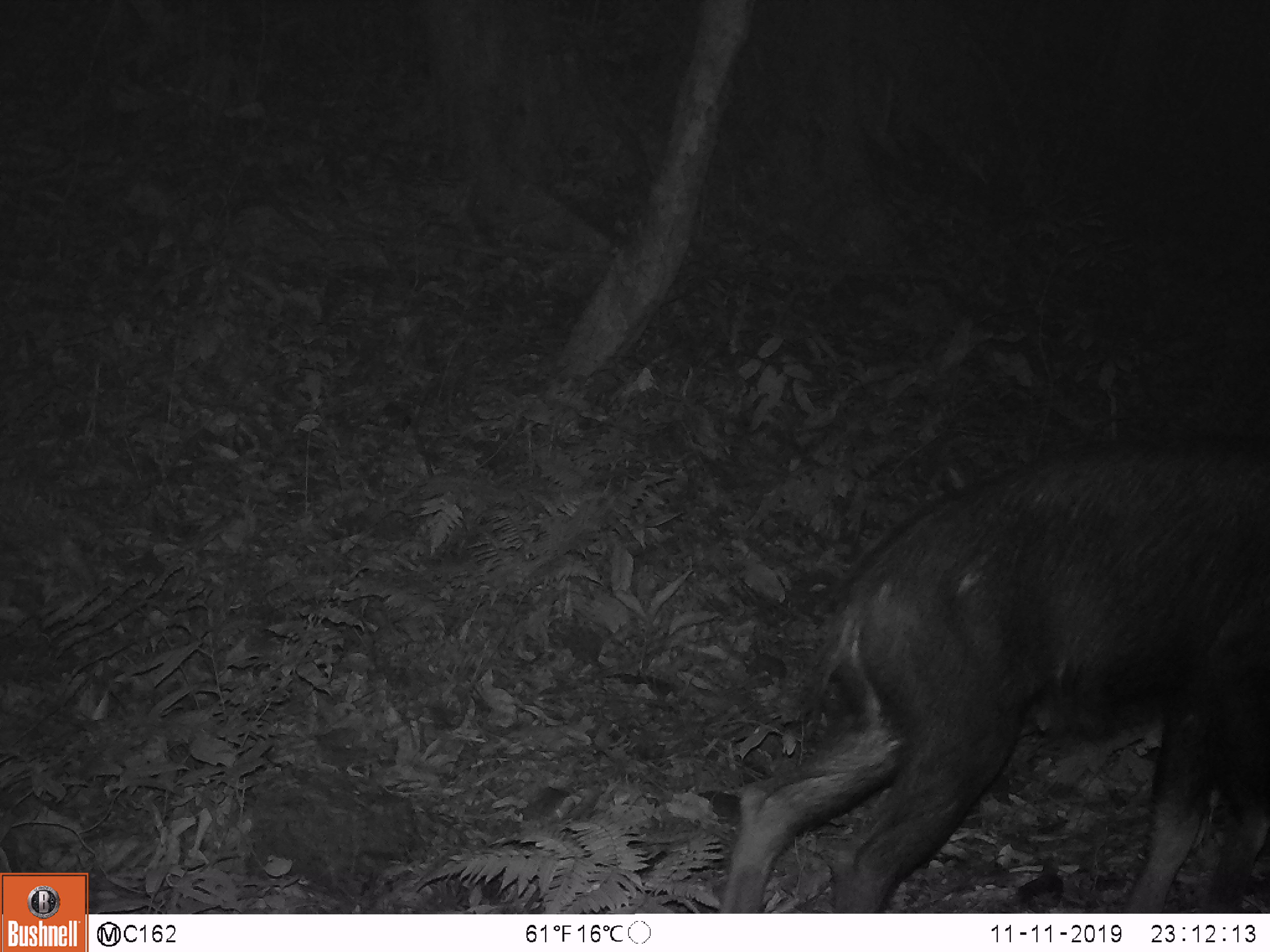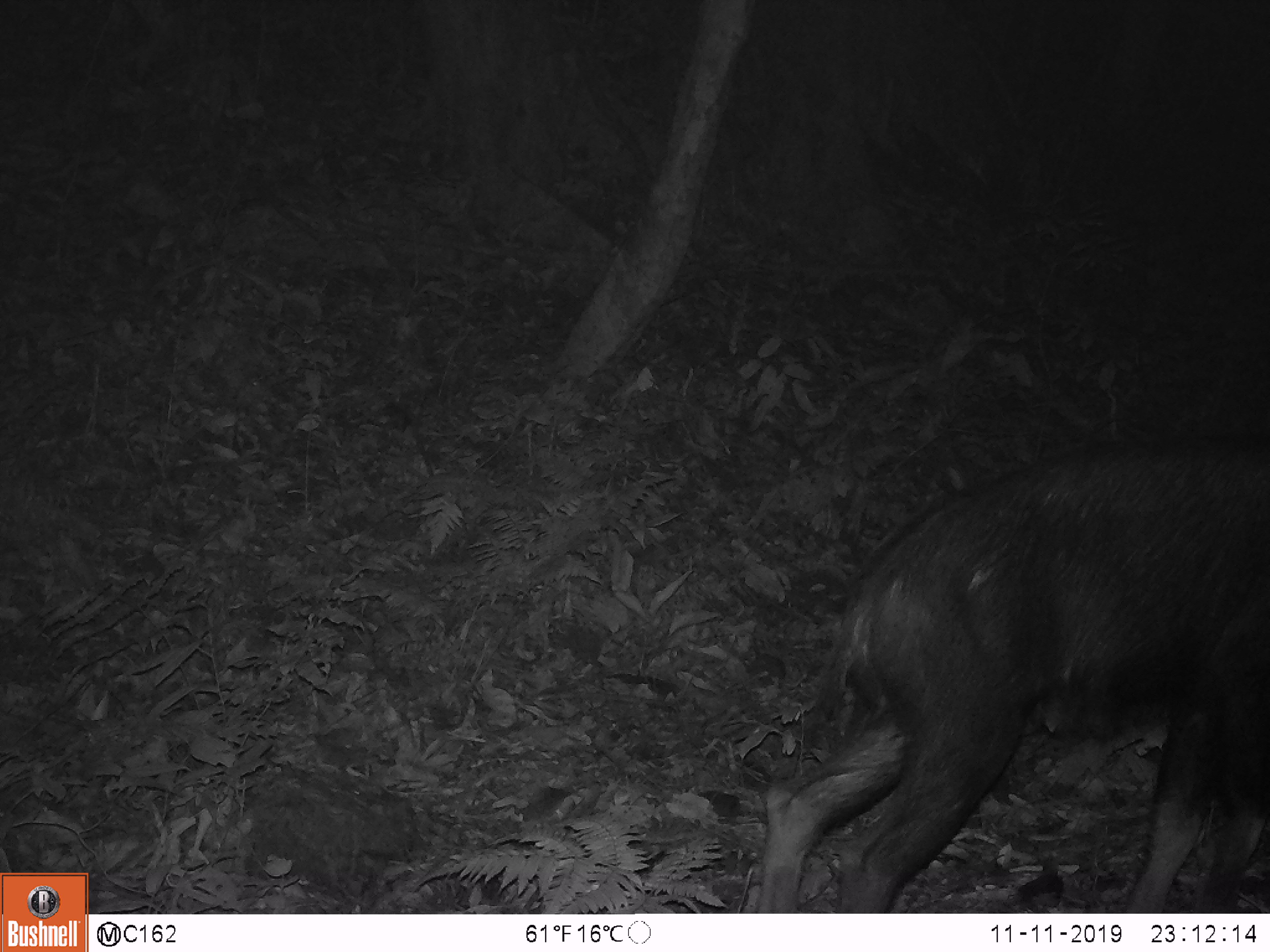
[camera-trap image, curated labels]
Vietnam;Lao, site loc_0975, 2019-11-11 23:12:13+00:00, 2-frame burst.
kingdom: Animalia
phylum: Chordata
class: Mammalia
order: Artiodactyla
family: Bovidae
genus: Capricornis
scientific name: Capricornis sumatraensis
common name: chinese serow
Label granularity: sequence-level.